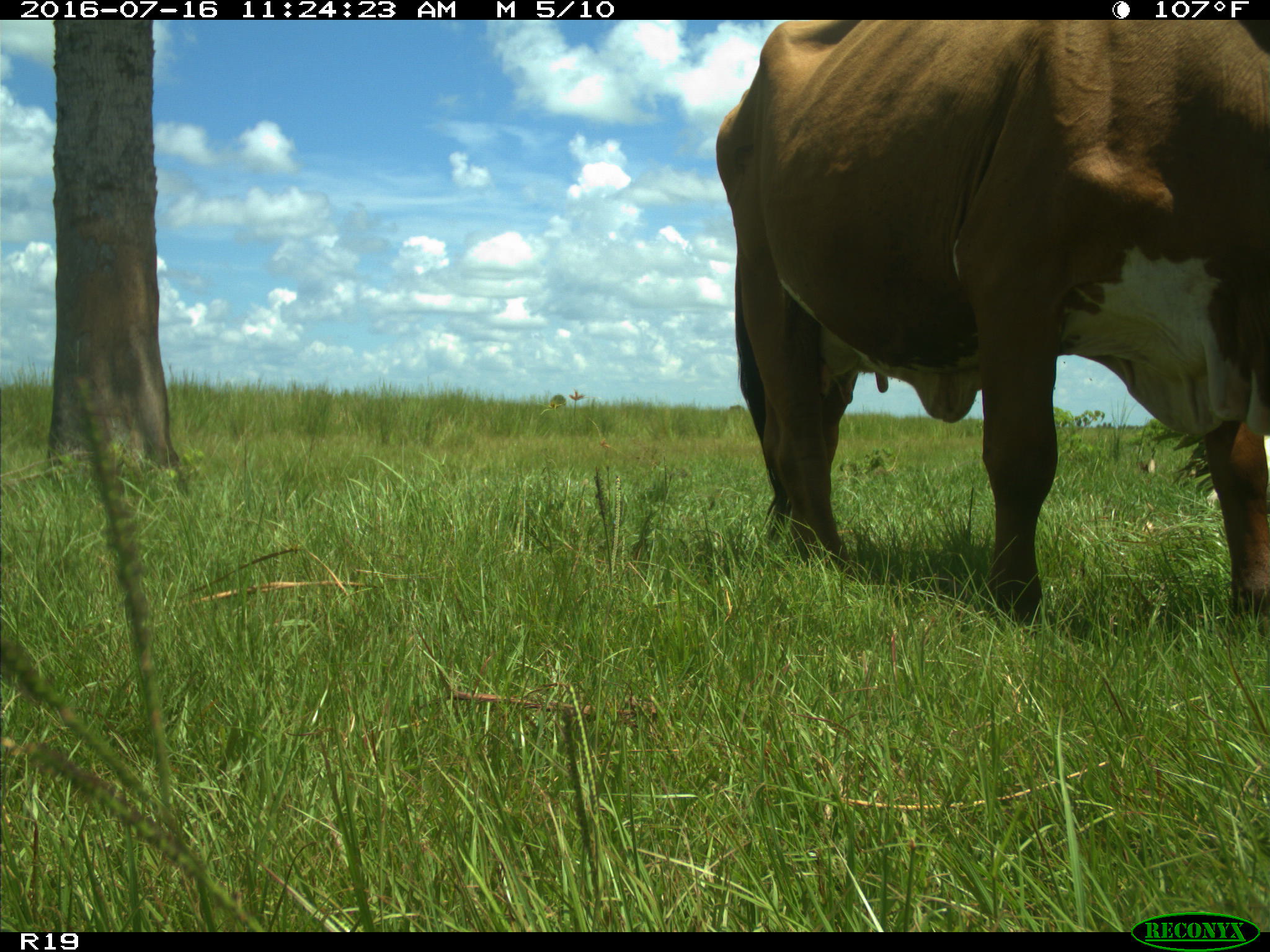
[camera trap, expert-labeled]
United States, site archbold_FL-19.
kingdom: Animalia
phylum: Chordata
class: Mammalia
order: Artiodactyla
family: Bovidae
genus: Bos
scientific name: Bos taurus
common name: domestic cow